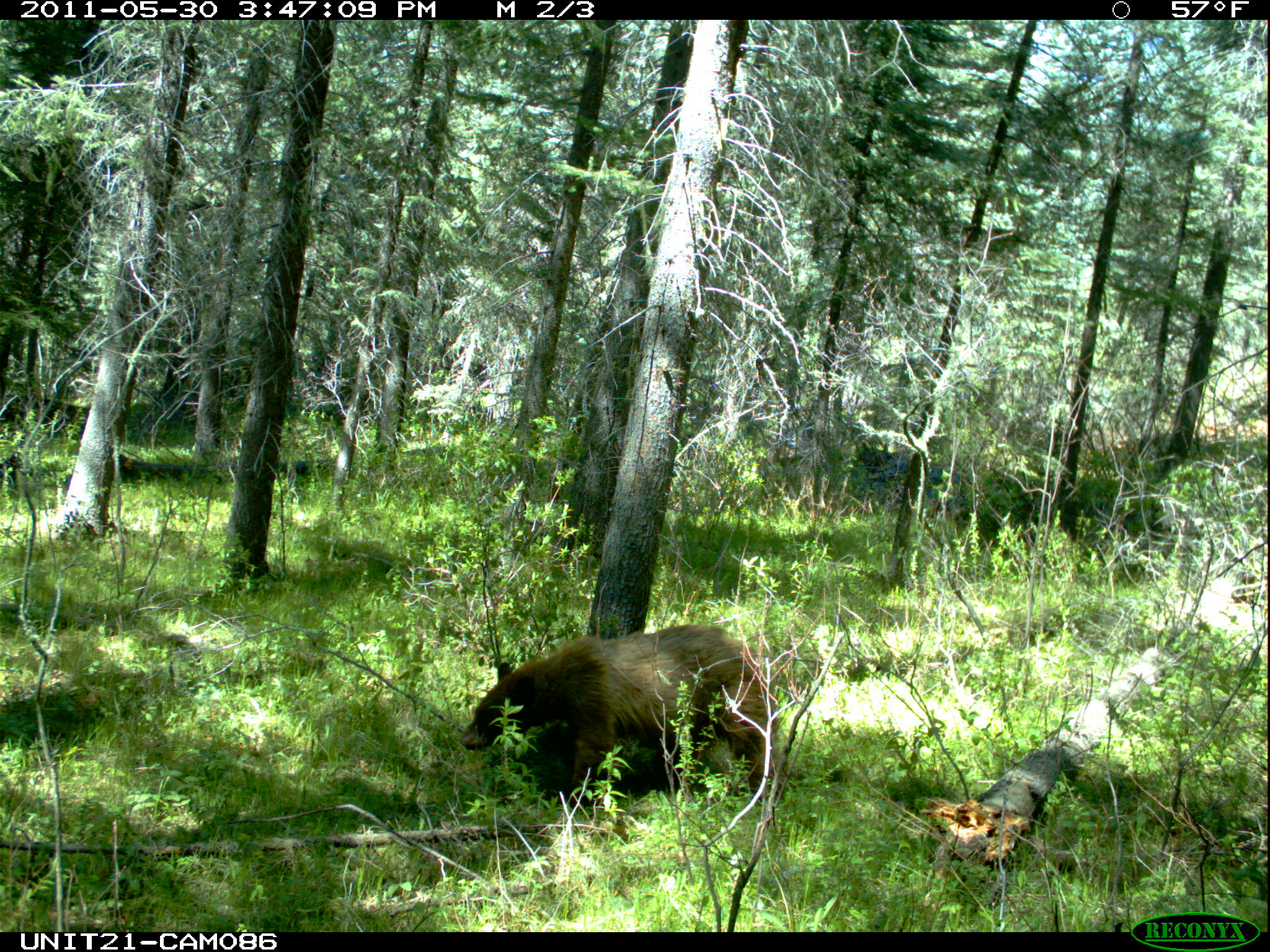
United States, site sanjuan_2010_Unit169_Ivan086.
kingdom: Animalia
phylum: Chordata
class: Mammalia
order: Carnivora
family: Ursidae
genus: Ursus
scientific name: Ursus americanus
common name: american black bear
Ursus americanus (american black bear).